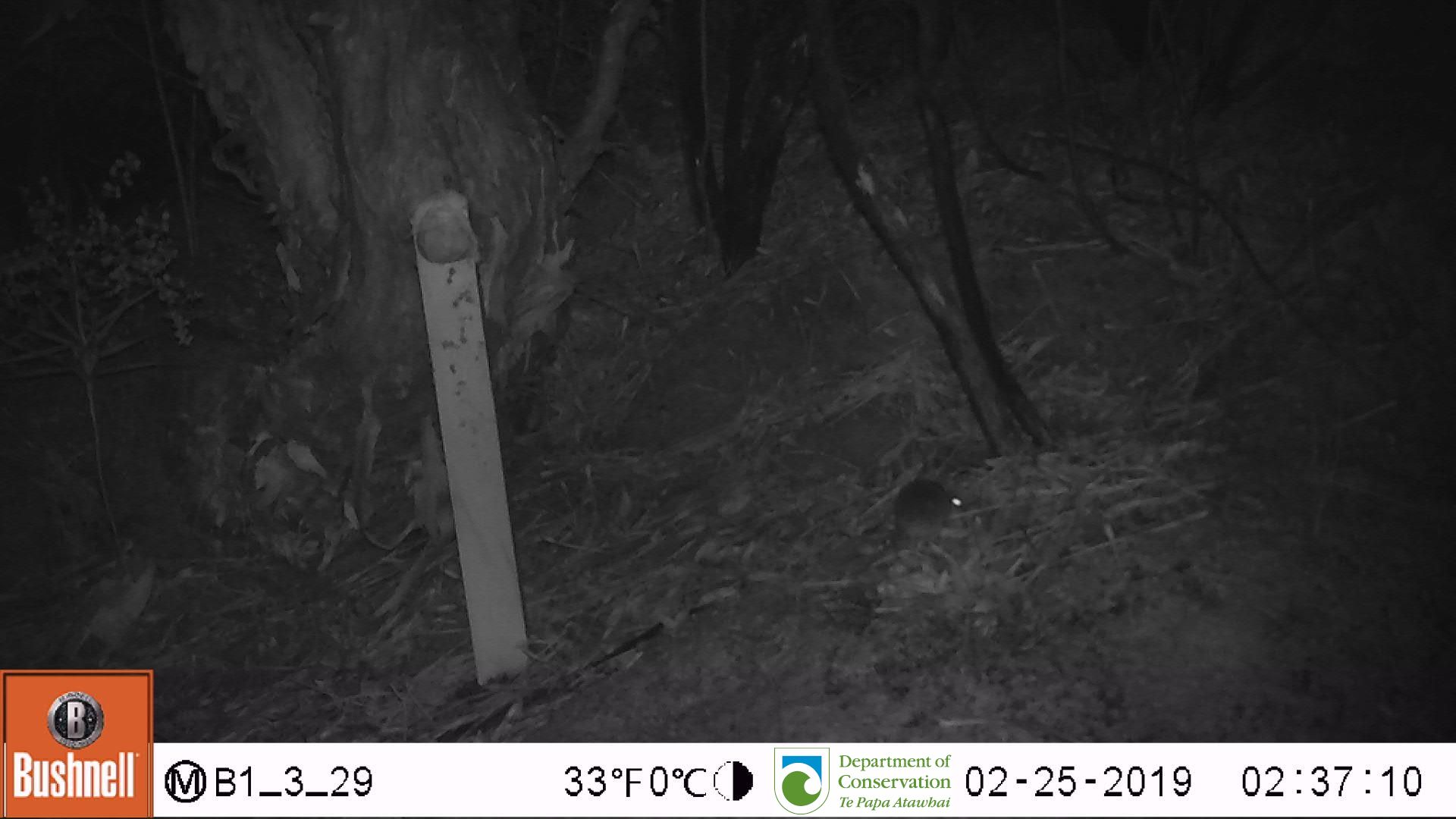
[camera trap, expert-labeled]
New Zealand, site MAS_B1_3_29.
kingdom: Animalia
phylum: Chordata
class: Mammalia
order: Rodentia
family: Muridae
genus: Mus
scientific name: Mus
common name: mouse